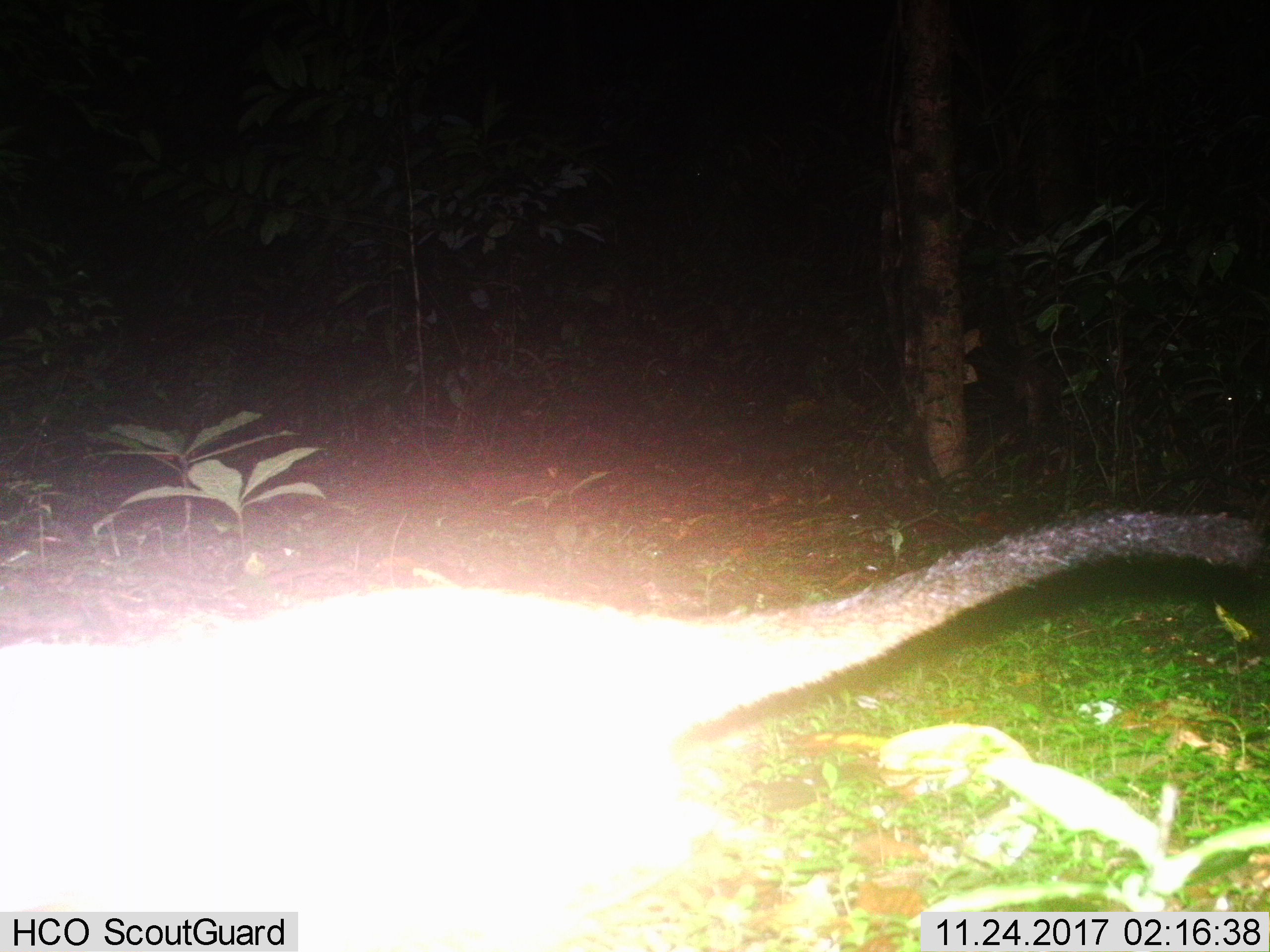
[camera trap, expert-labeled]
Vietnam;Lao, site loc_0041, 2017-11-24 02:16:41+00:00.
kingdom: Animalia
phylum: Chordata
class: Mammalia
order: Carnivora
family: Viverridae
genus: Paguma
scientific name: Paguma larvata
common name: masked palm civet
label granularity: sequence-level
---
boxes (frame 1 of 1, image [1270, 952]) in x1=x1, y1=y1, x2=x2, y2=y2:
masked palm civet: x1=1, y1=506, x2=1260, y2=911